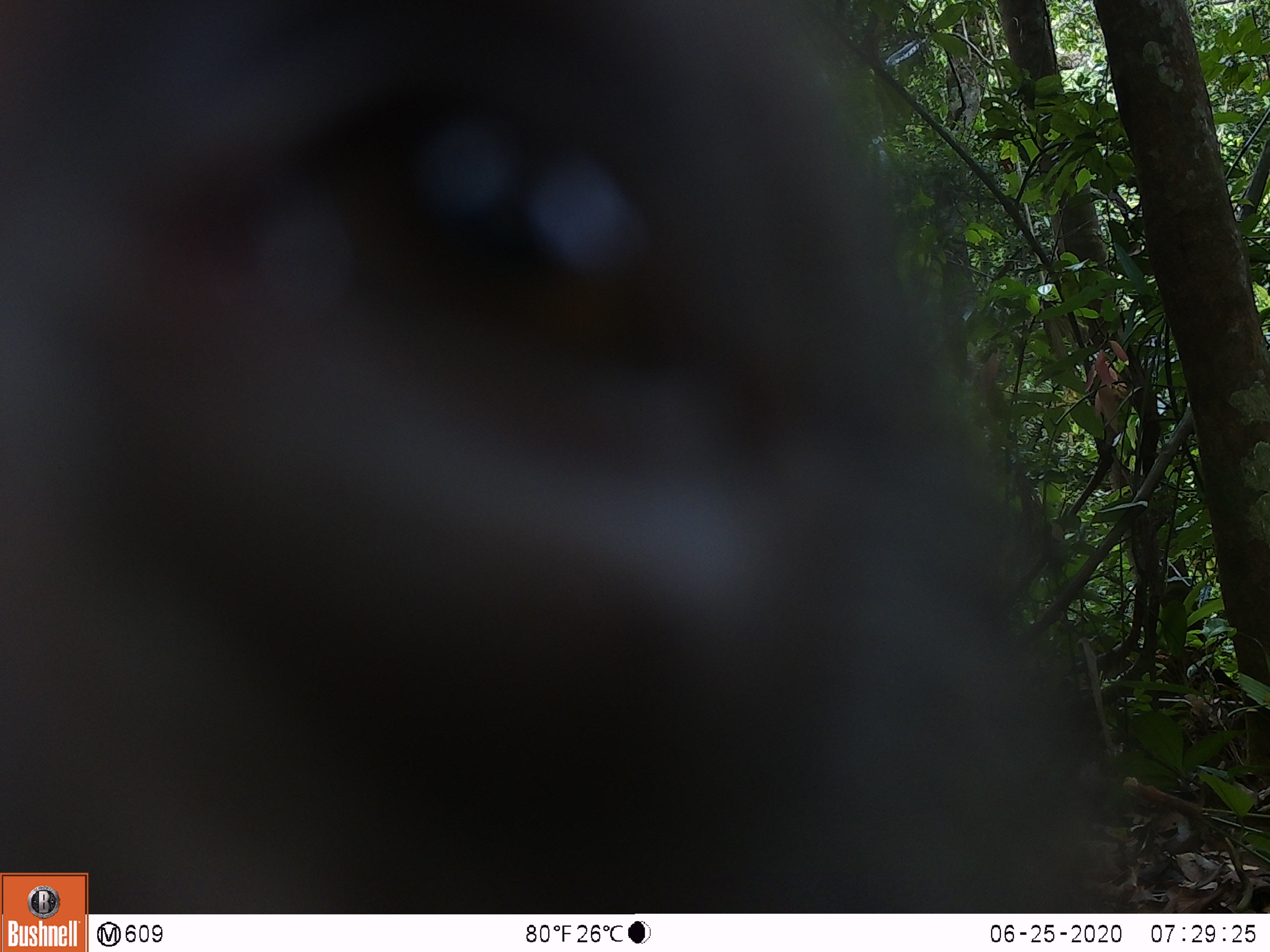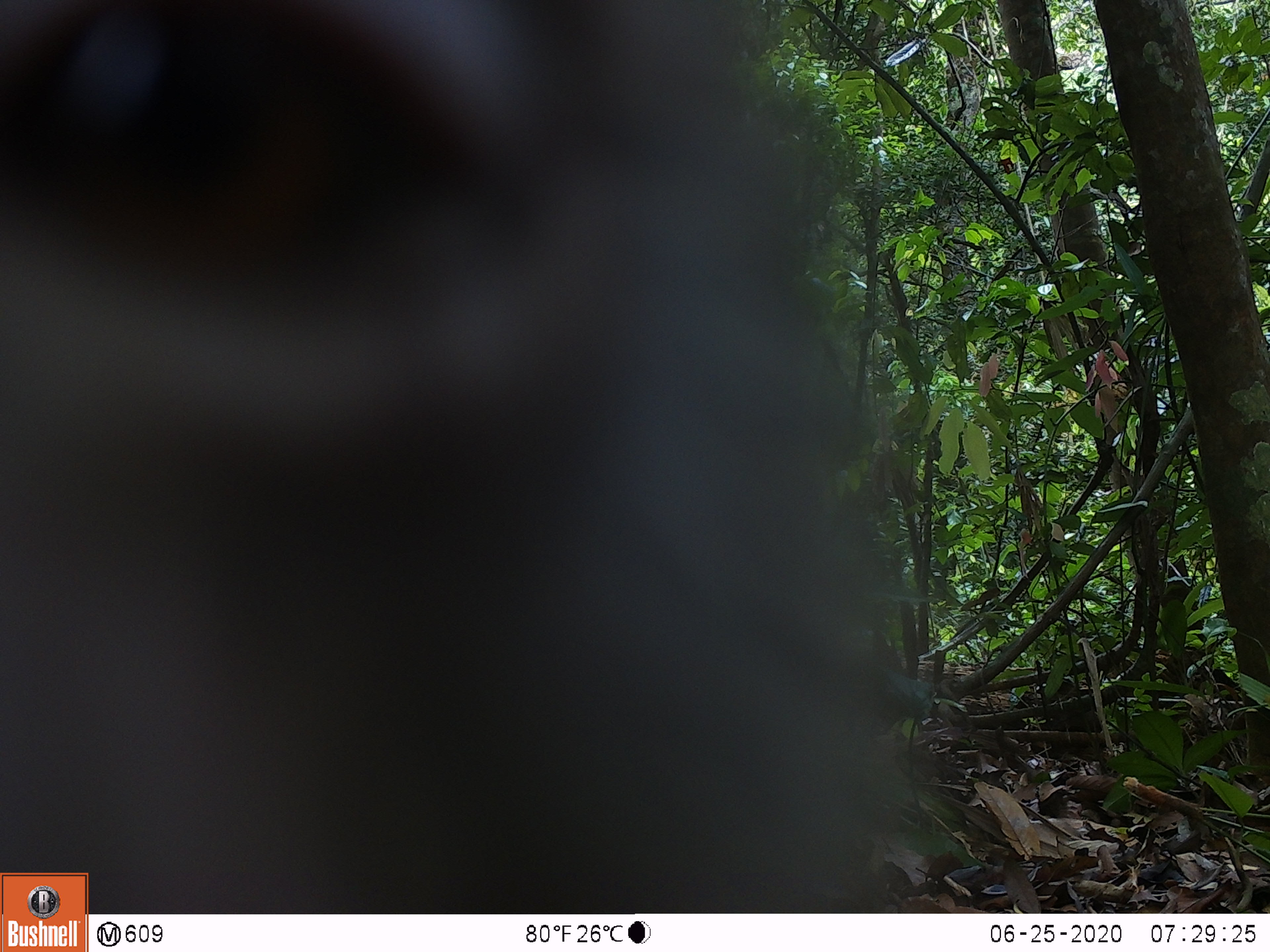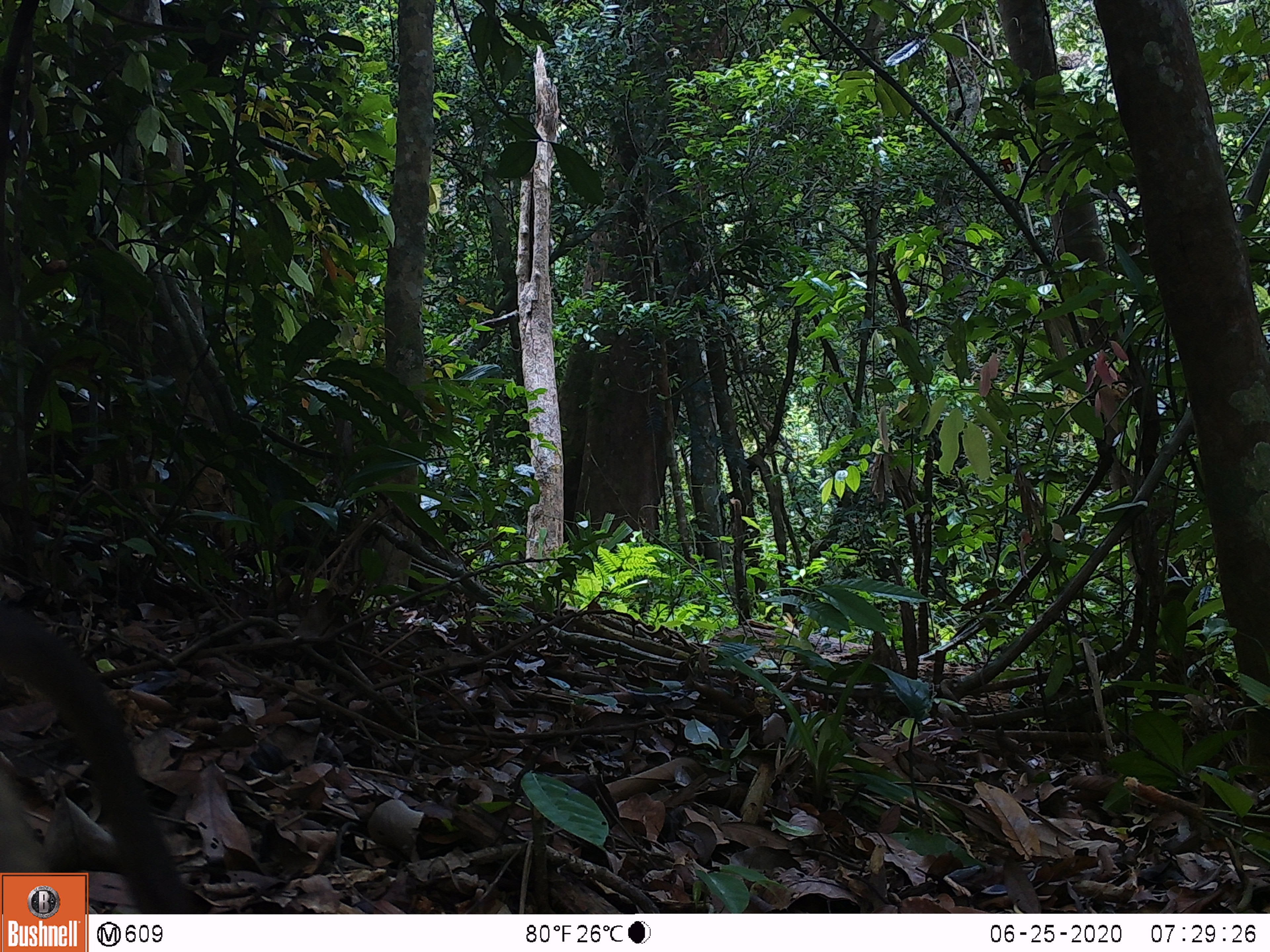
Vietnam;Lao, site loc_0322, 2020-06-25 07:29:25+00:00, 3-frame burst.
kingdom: Animalia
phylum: Chordata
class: Mammalia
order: Primates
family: Cercopithecidae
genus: Macaca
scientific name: Macaca nemestrina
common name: pig-tailed macaque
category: pig tailed macaque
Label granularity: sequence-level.